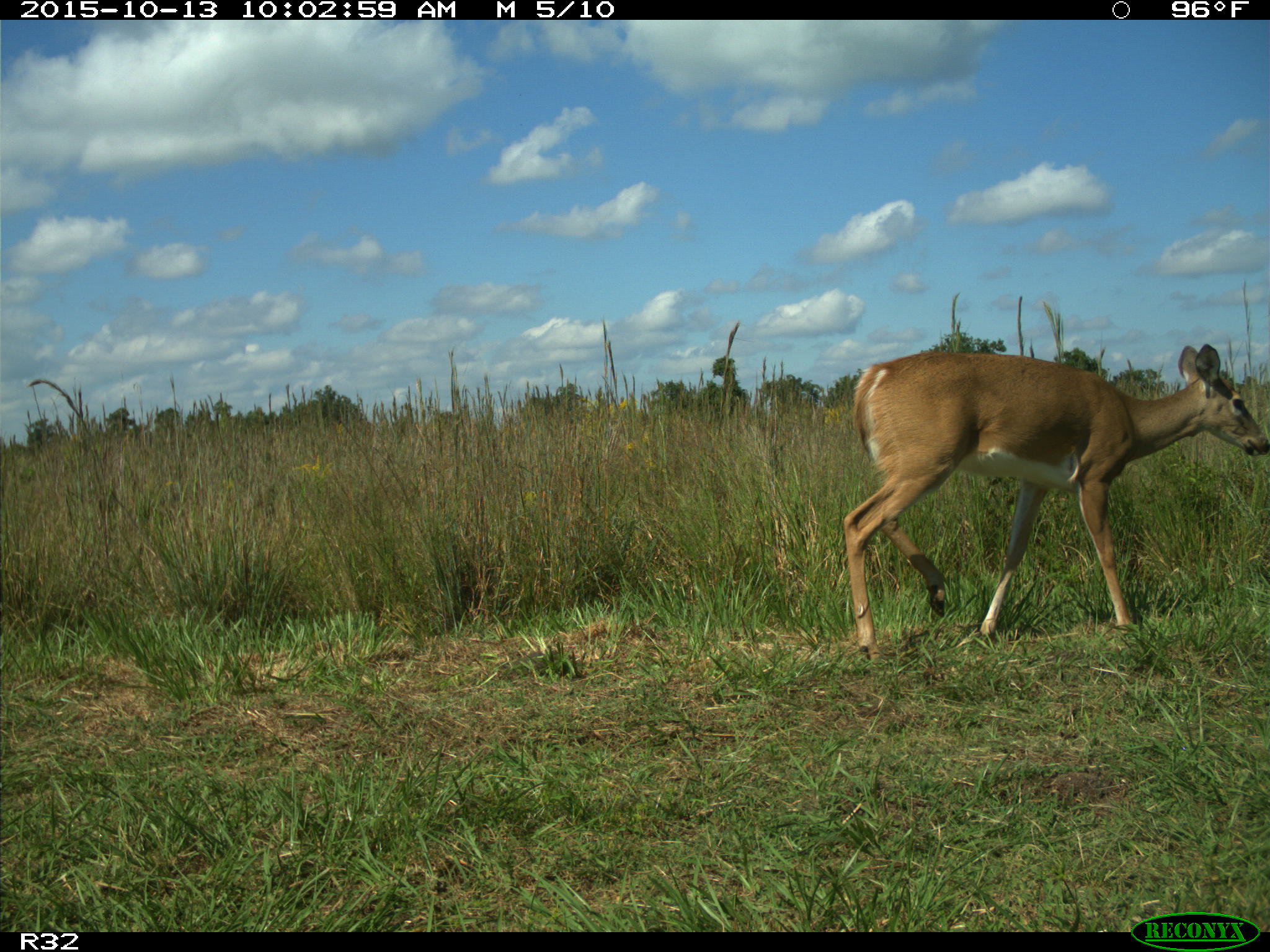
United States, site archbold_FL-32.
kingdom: Animalia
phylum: Chordata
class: Mammalia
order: Artiodactyla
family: Cervidae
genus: Odocoileus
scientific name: Odocoileus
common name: deer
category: unidentified deer